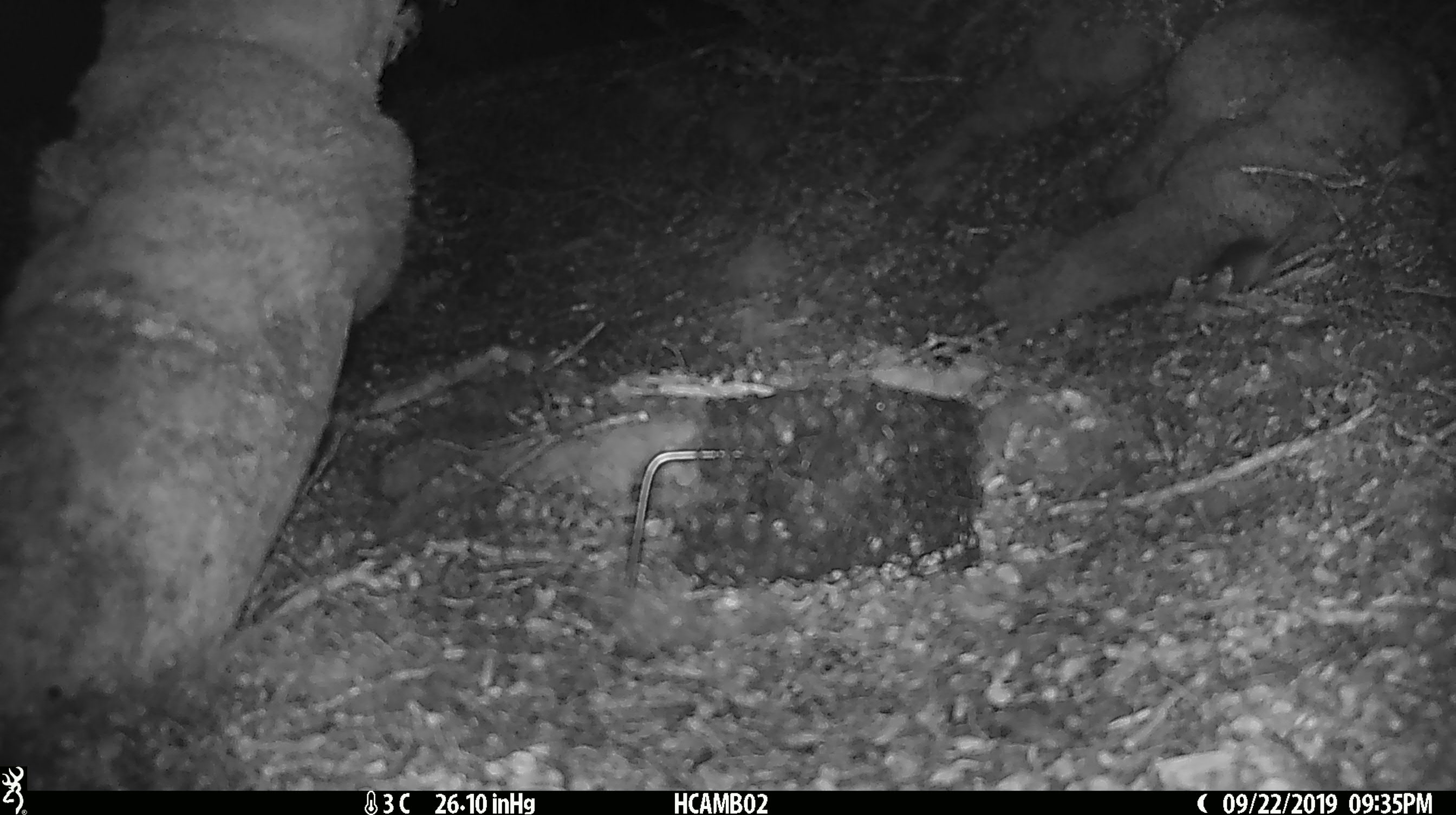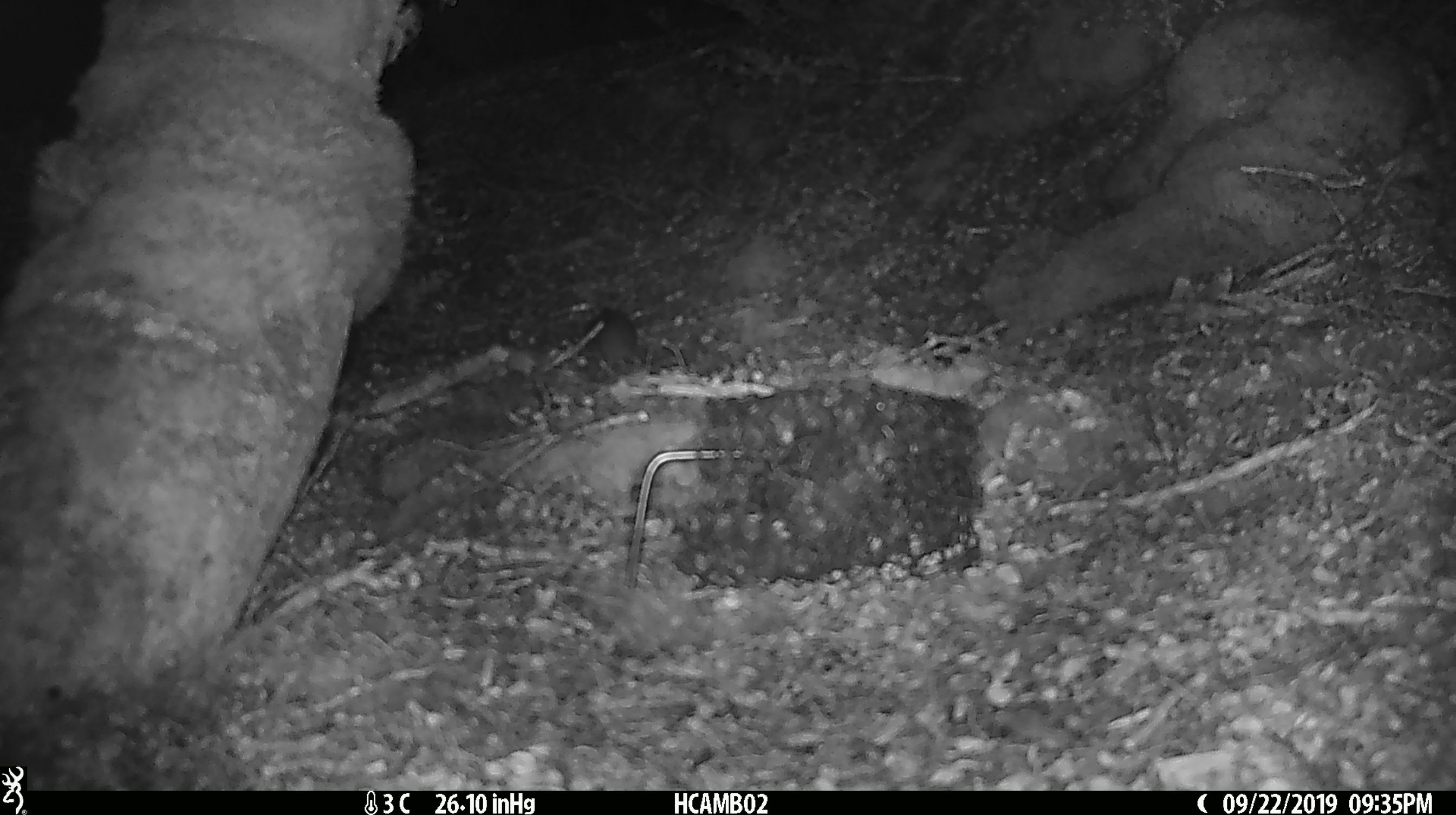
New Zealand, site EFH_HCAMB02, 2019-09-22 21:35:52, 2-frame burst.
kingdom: Animalia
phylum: Chordata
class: Mammalia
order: Rodentia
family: Muridae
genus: Mus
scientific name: Mus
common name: mouse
Mouse (Mus).